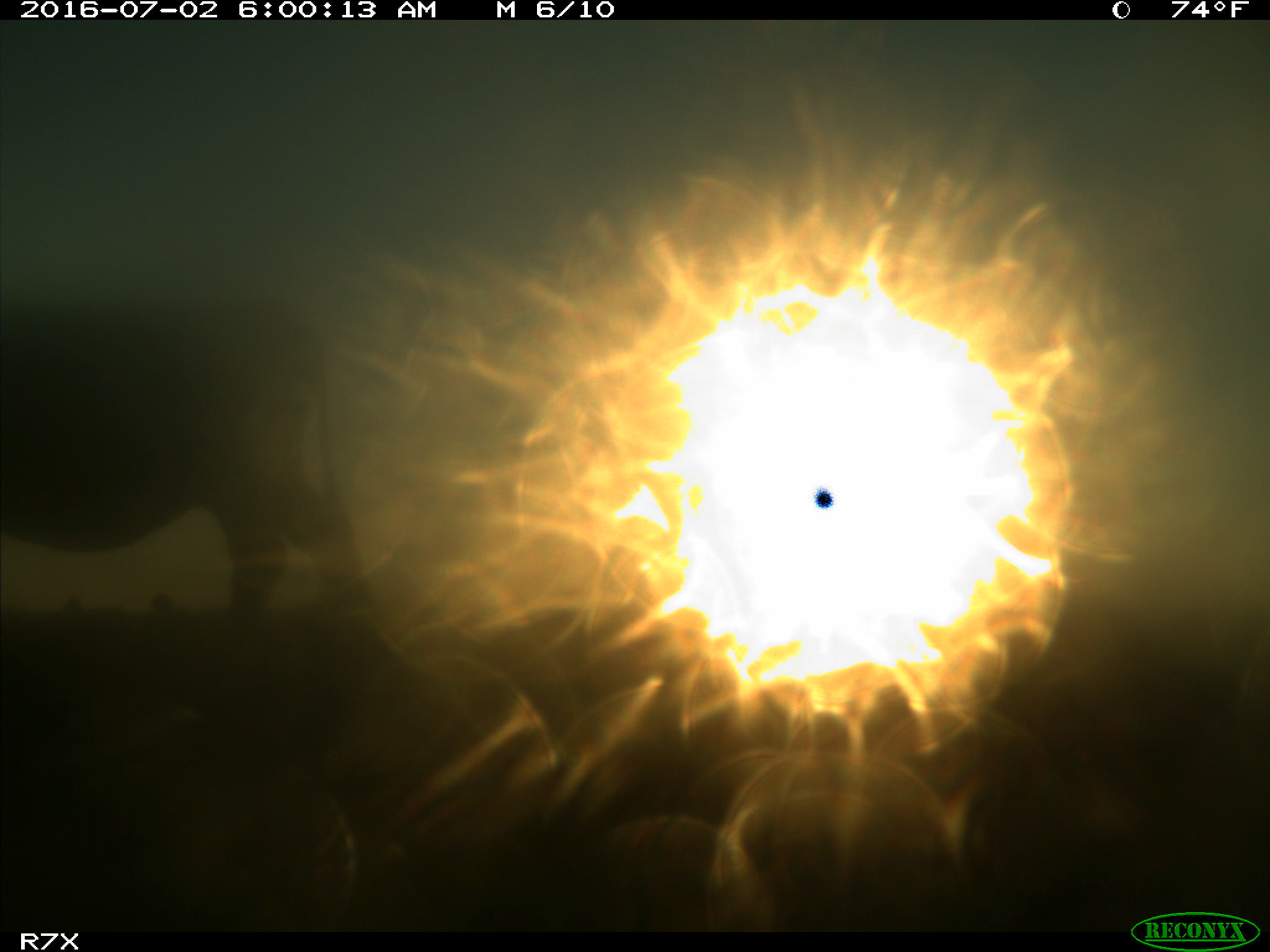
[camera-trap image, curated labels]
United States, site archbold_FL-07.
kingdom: Animalia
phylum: Chordata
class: Mammalia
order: Artiodactyla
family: Bovidae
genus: Bos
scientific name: Bos taurus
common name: domestic cow